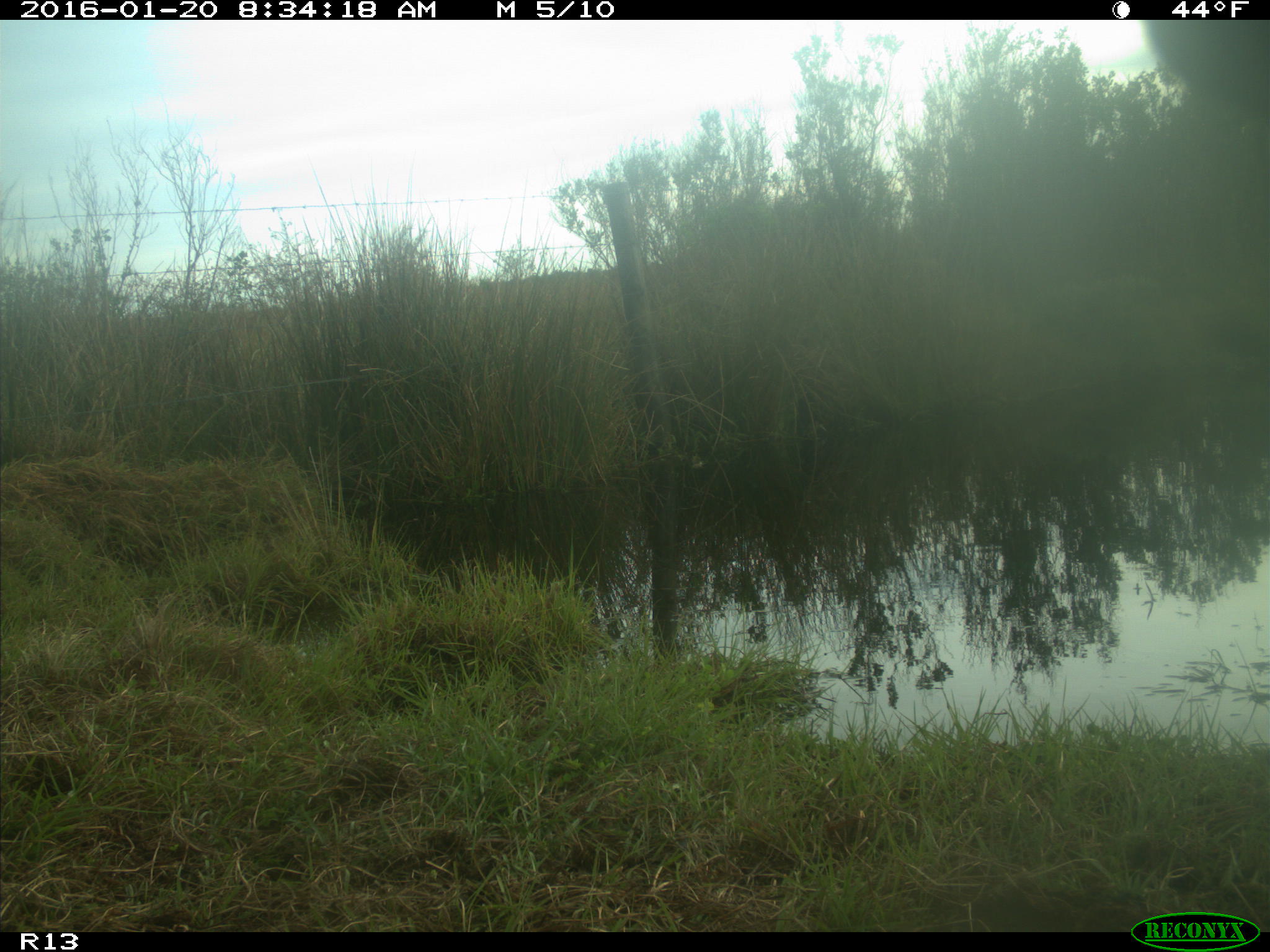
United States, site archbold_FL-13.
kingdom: Animalia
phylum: Chordata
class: Mammalia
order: Artiodactyla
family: Bovidae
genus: Bos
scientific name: Bos taurus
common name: domestic cow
Bos taurus (domestic cow).